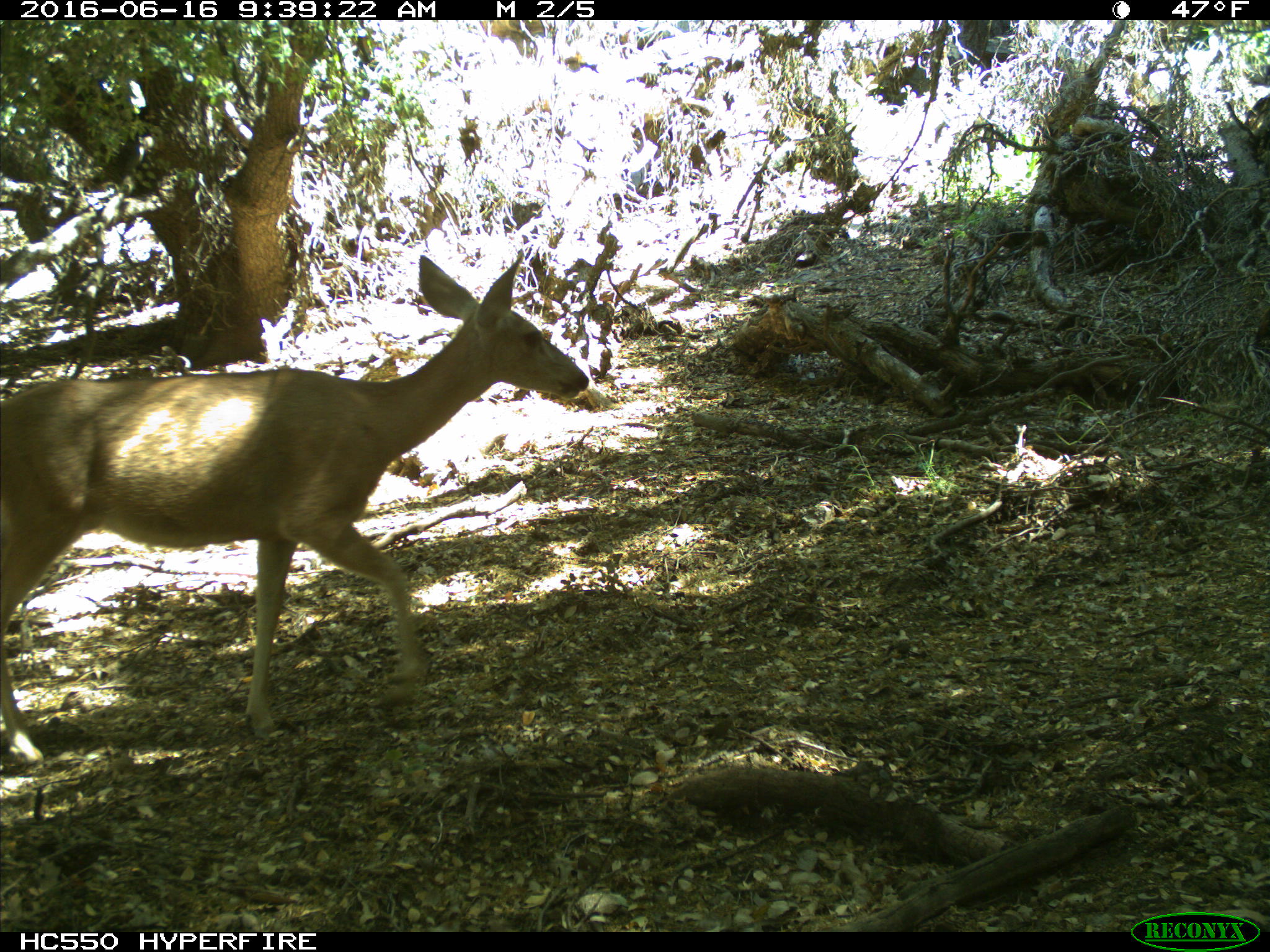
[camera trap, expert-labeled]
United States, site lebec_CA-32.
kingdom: Animalia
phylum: Chordata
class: Mammalia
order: Artiodactyla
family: Cervidae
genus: Odocoileus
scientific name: Odocoileus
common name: deer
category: unidentified deer